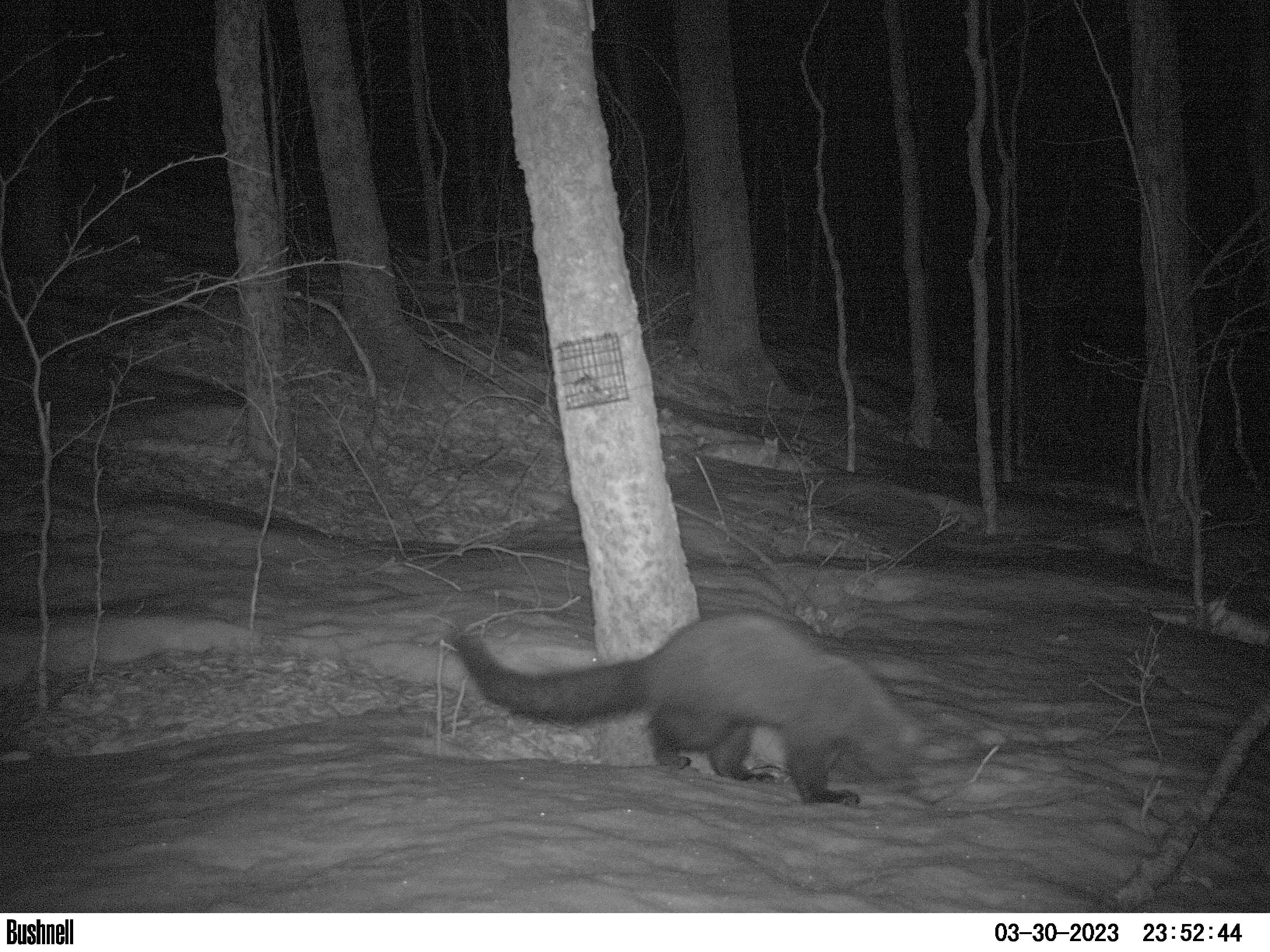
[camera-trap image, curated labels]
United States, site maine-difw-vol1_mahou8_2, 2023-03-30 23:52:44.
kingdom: Animalia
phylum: Chordata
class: Mammalia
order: Carnivora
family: Mustelidae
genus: Pekania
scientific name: Pekania pennanti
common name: fisher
Fisher (Pekania pennanti).